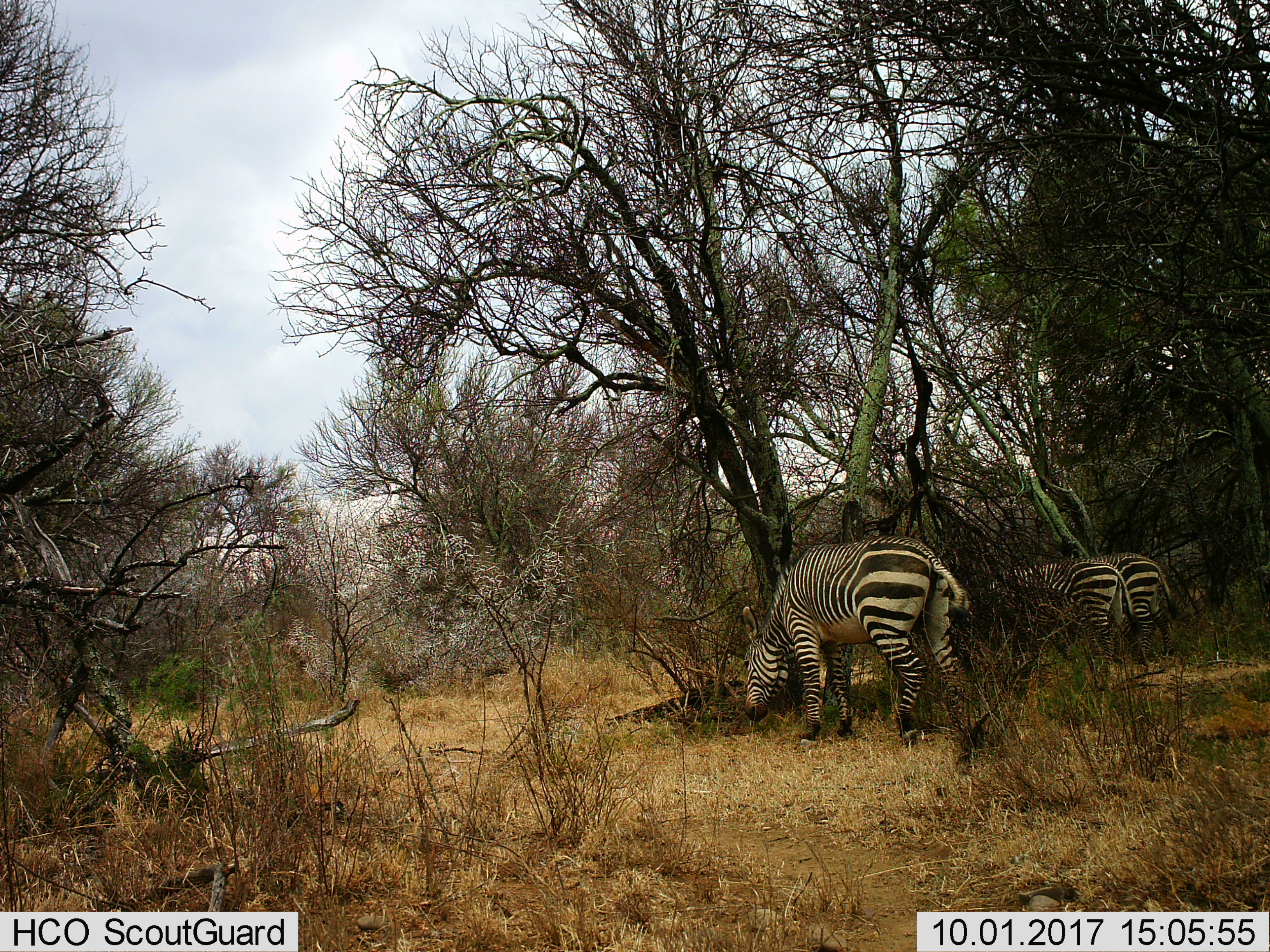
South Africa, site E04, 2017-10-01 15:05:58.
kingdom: Animalia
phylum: Chordata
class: Mammalia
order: Perissodactyla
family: Equidae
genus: Equus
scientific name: Equus zebra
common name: mountain zebra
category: zebramountain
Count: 3.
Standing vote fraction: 38%.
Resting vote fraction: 0%.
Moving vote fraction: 12%.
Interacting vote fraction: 0%.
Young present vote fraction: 0%.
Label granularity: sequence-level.